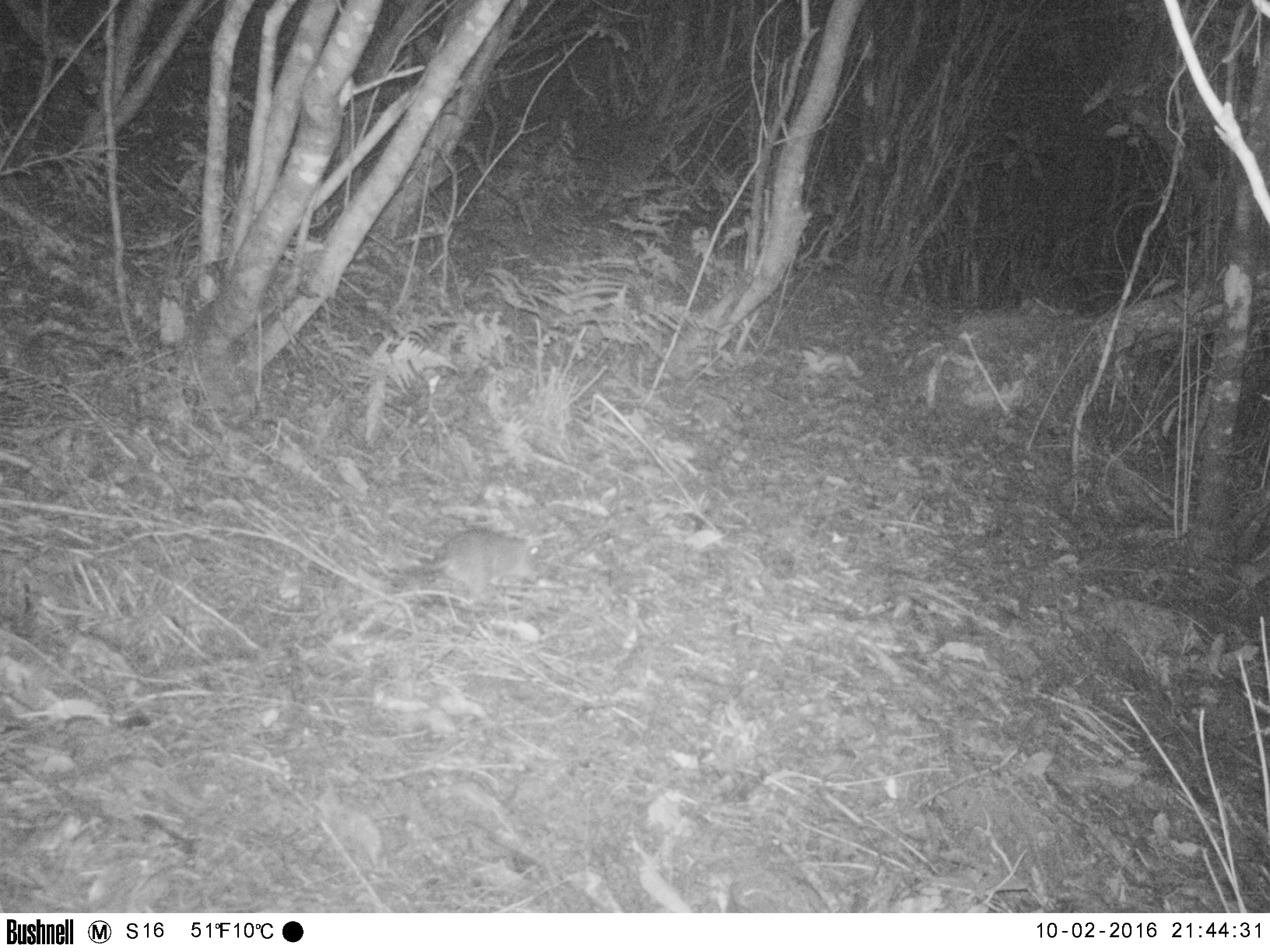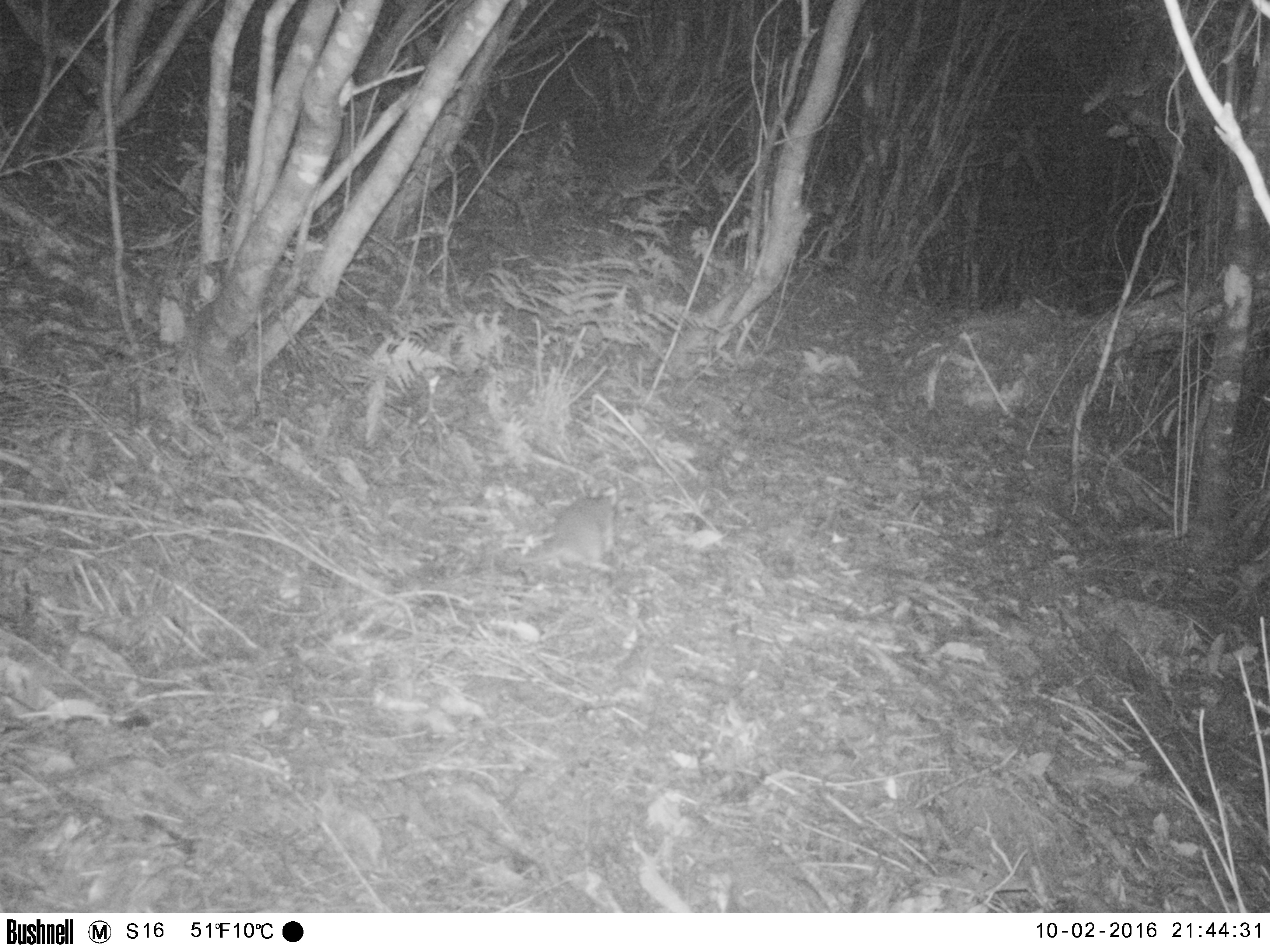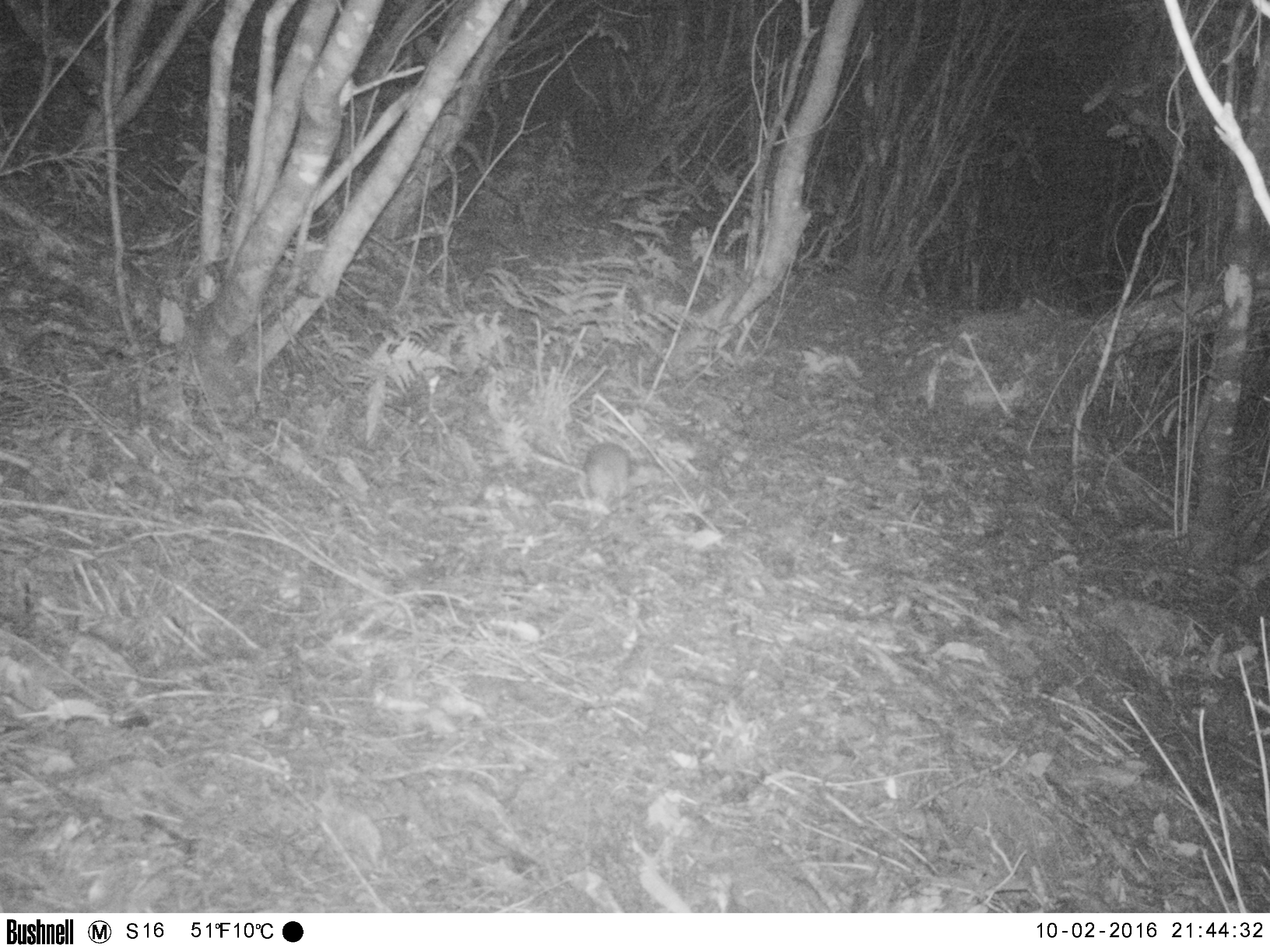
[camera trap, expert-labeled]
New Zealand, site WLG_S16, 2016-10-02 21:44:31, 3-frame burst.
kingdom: Animalia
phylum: Chordata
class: Mammalia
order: Rodentia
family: Muridae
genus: Rattus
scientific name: Rattus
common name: rat